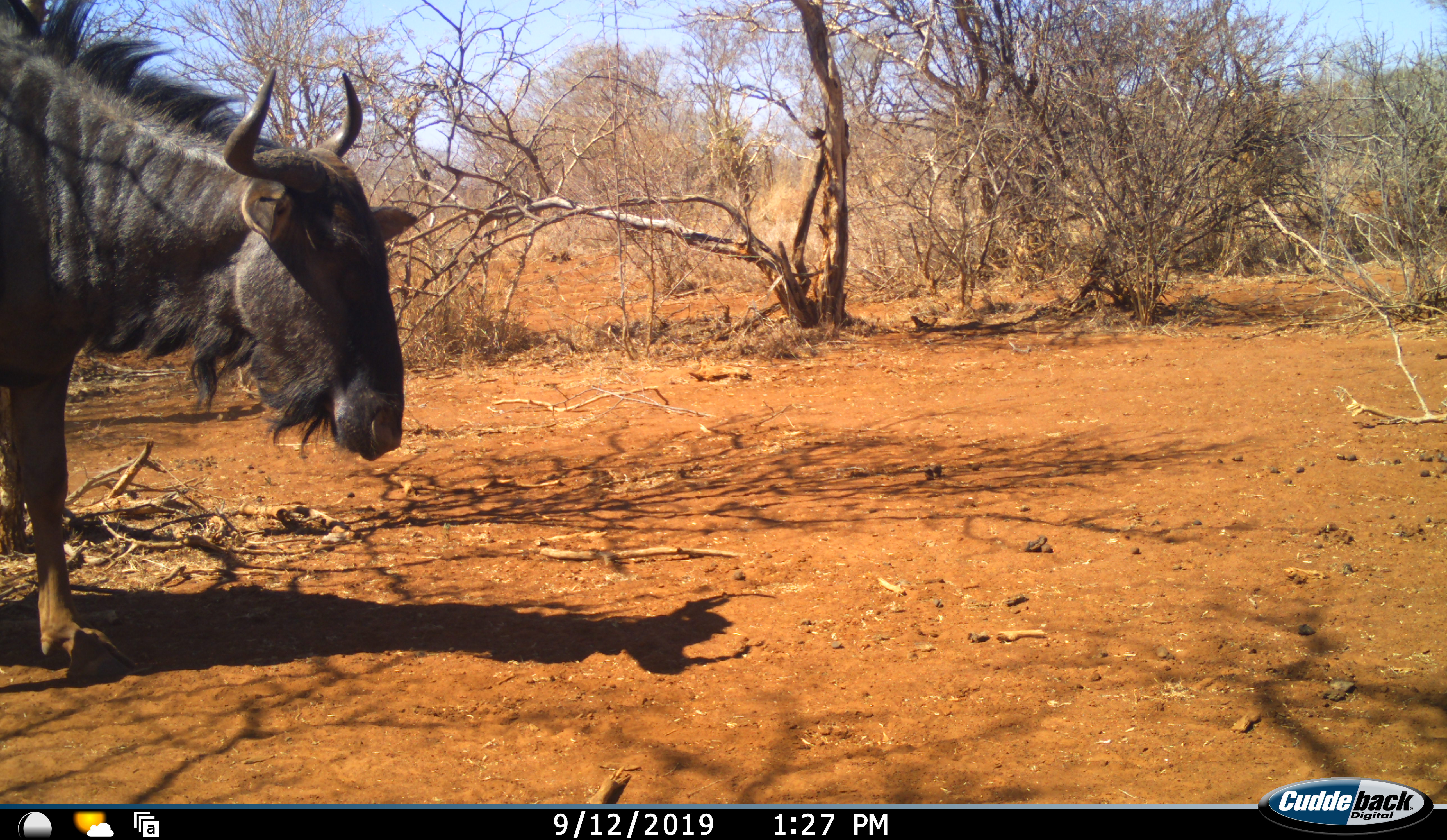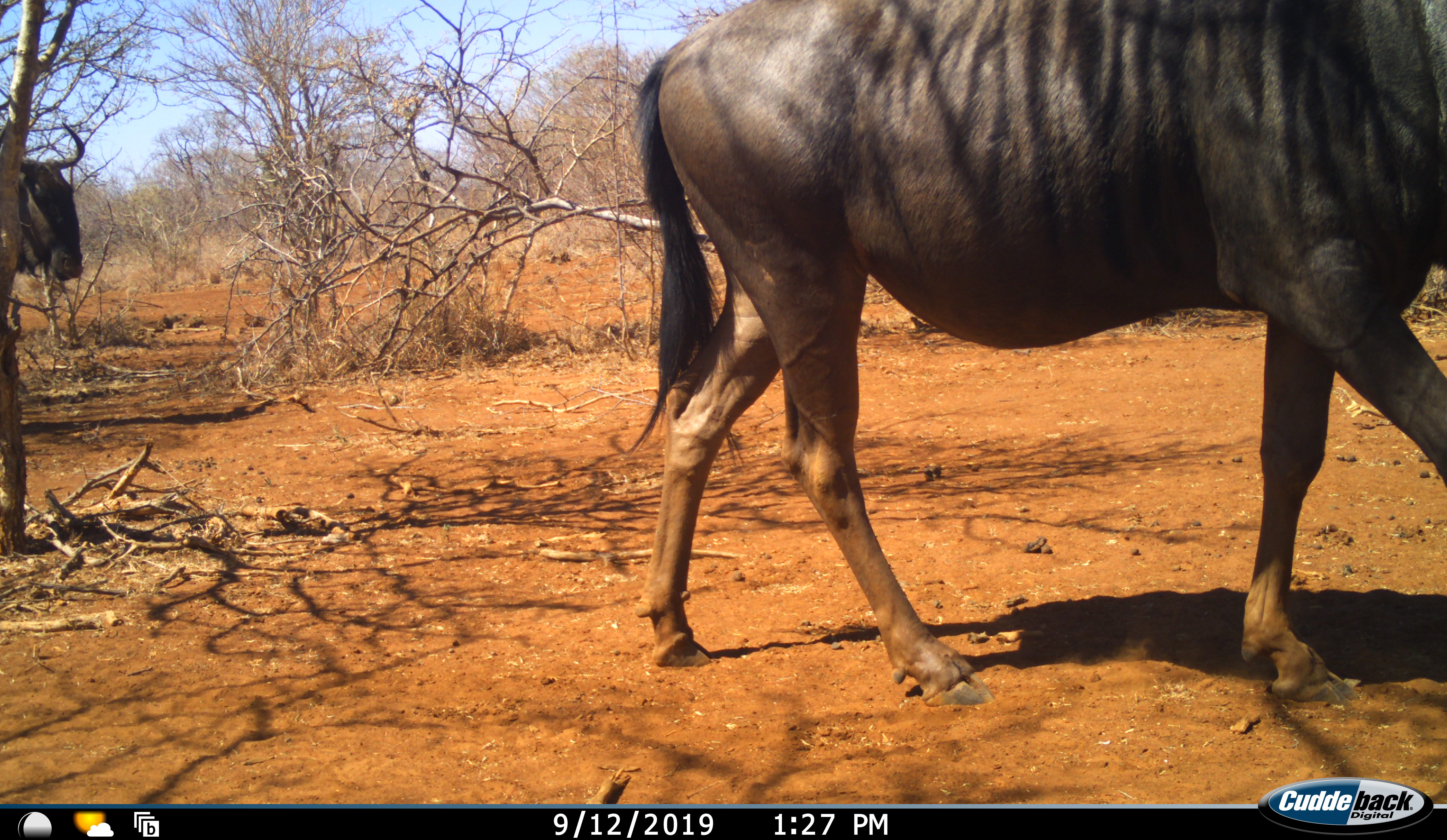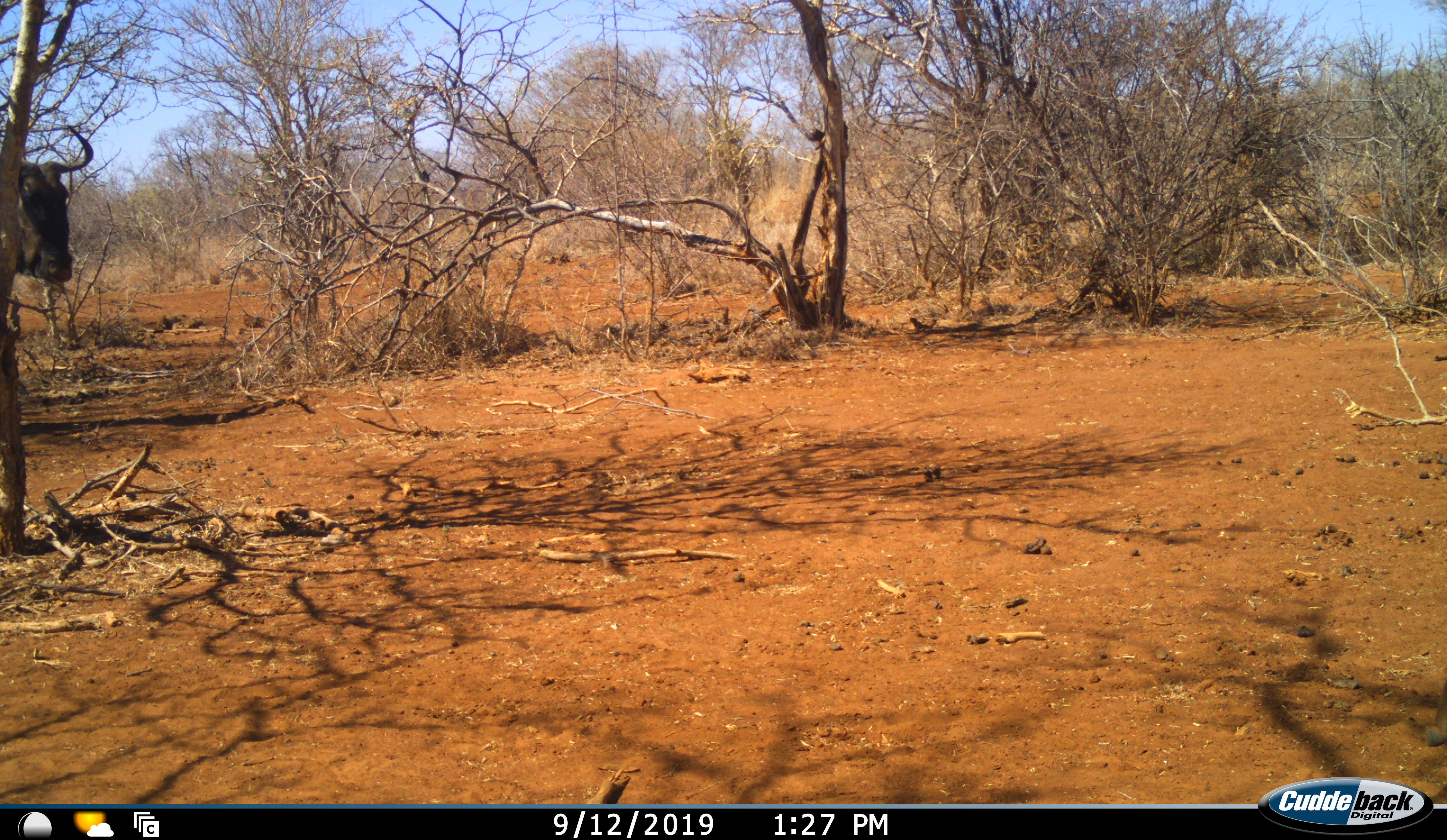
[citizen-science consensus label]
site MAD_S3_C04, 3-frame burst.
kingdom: Animalia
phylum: Chordata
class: Mammalia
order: Artiodactyla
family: Bovidae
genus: Connochaetes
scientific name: Connochaetes taurinus taurinus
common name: blue wildebeest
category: wildebeestblue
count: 2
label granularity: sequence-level